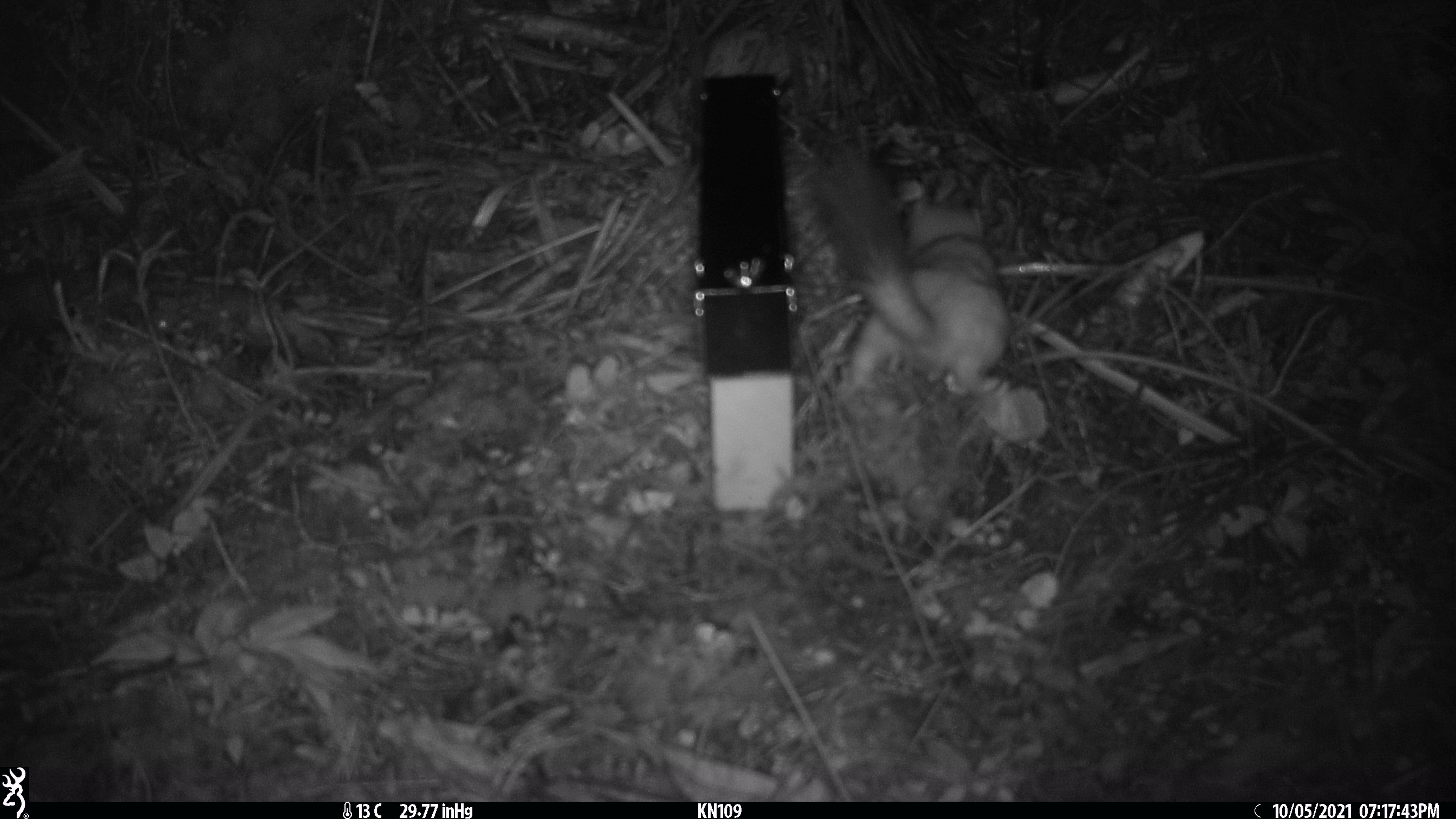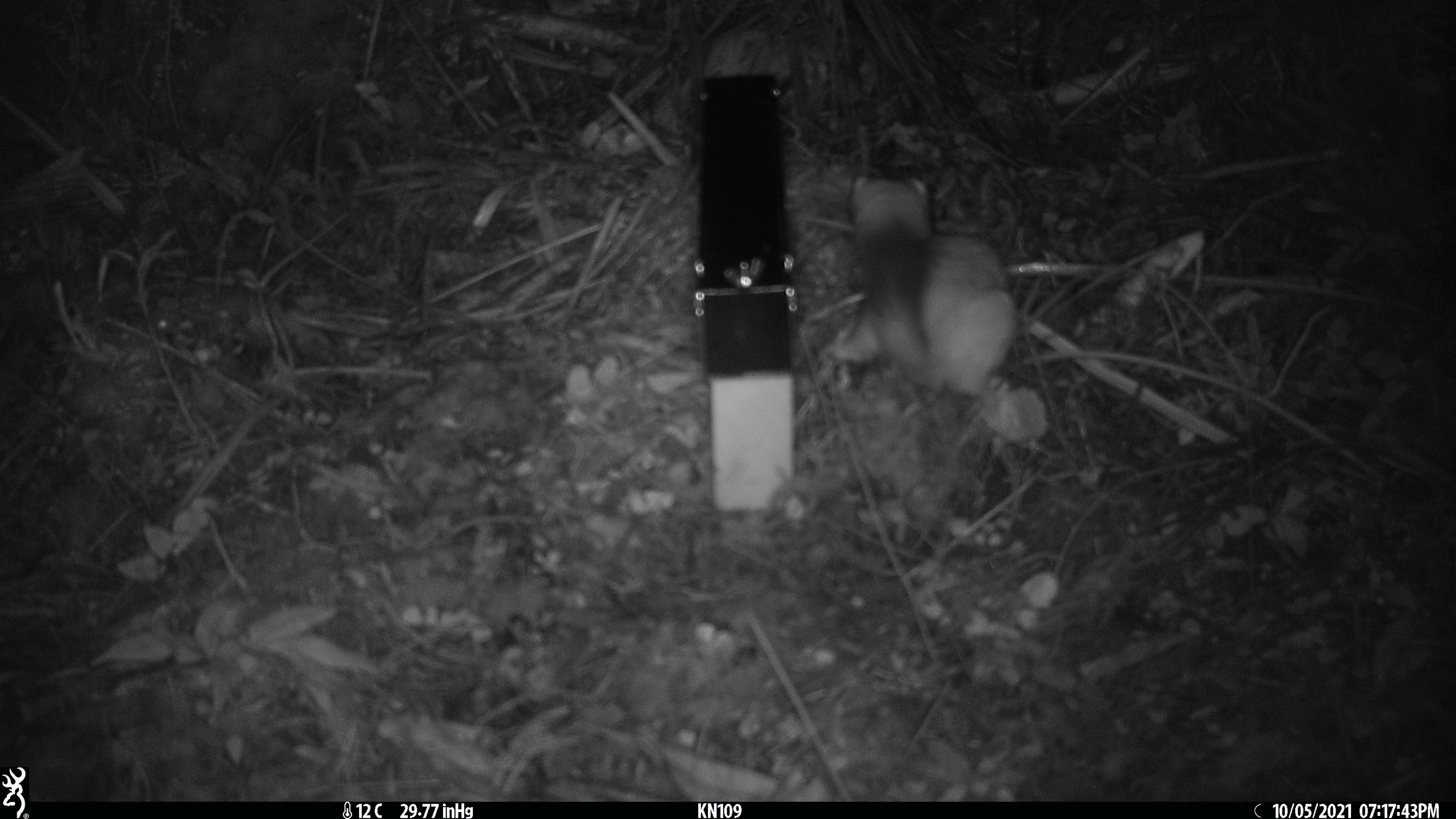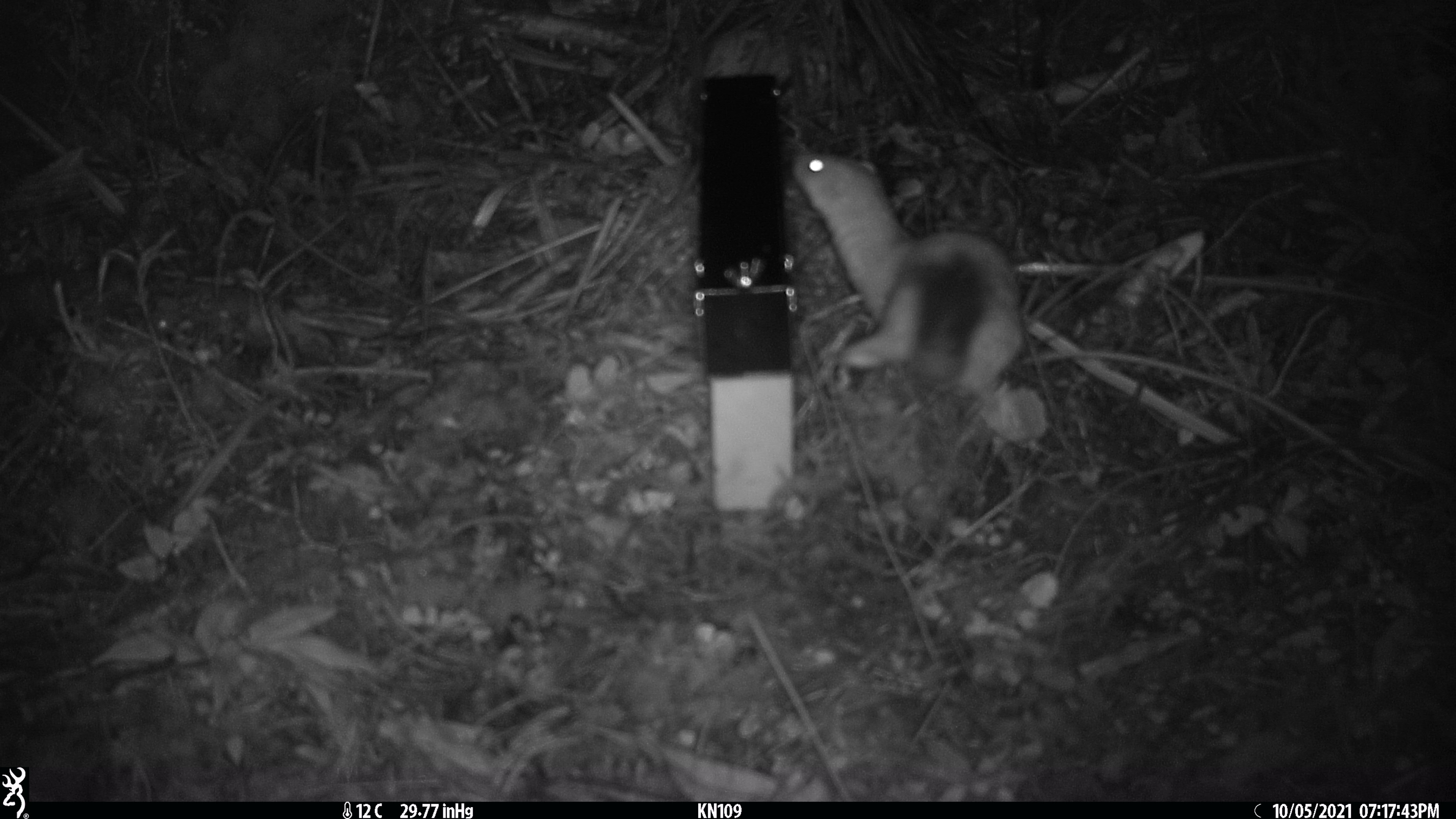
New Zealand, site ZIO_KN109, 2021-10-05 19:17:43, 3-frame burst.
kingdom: Animalia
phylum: Chordata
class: Mammalia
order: Carnivora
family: Mustelidae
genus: Mustela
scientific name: Mustela erminea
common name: stoat